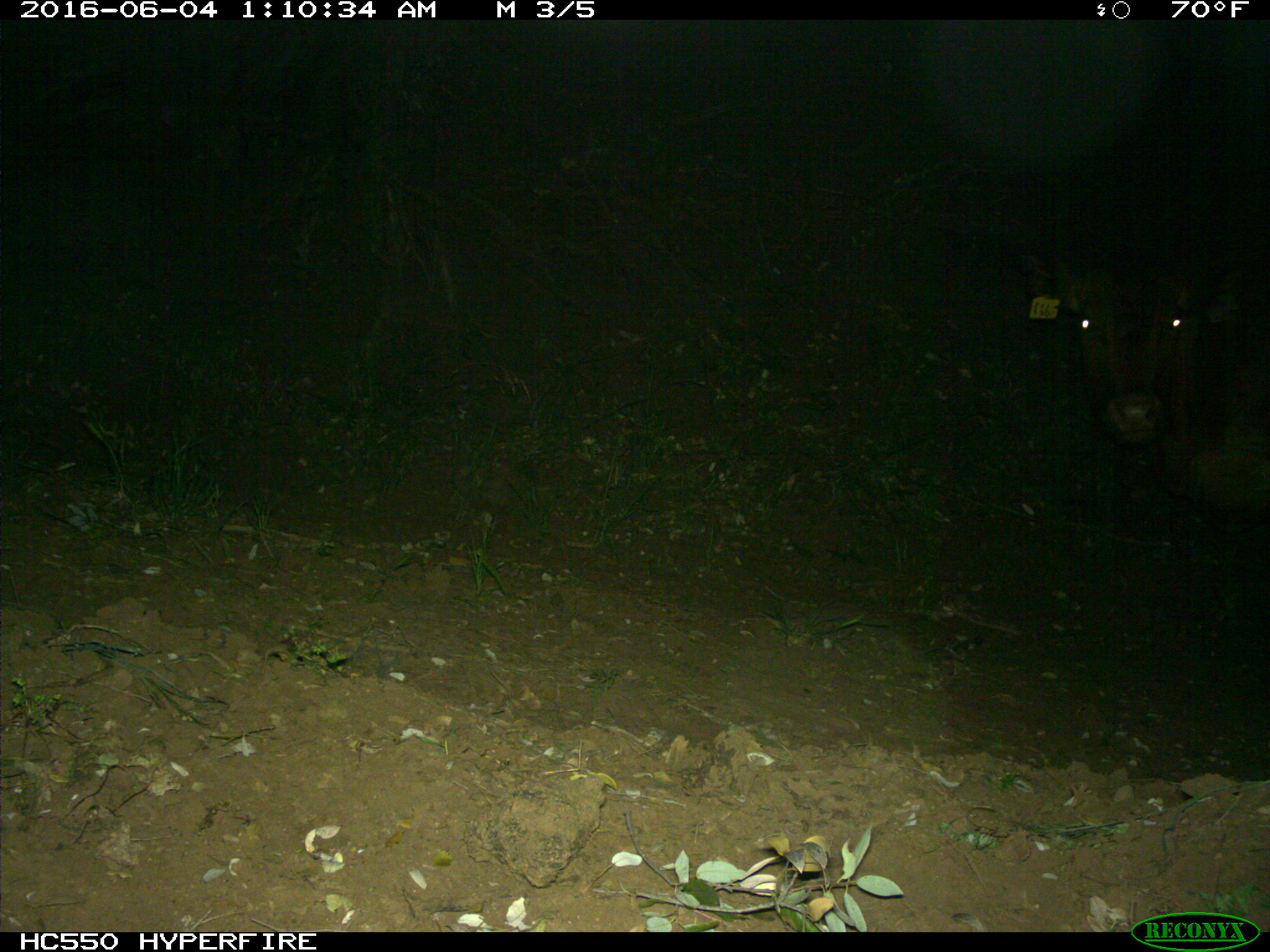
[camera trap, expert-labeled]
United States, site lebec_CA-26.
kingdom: Animalia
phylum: Chordata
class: Mammalia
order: Artiodactyla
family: Bovidae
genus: Bos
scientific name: Bos taurus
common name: domestic cow